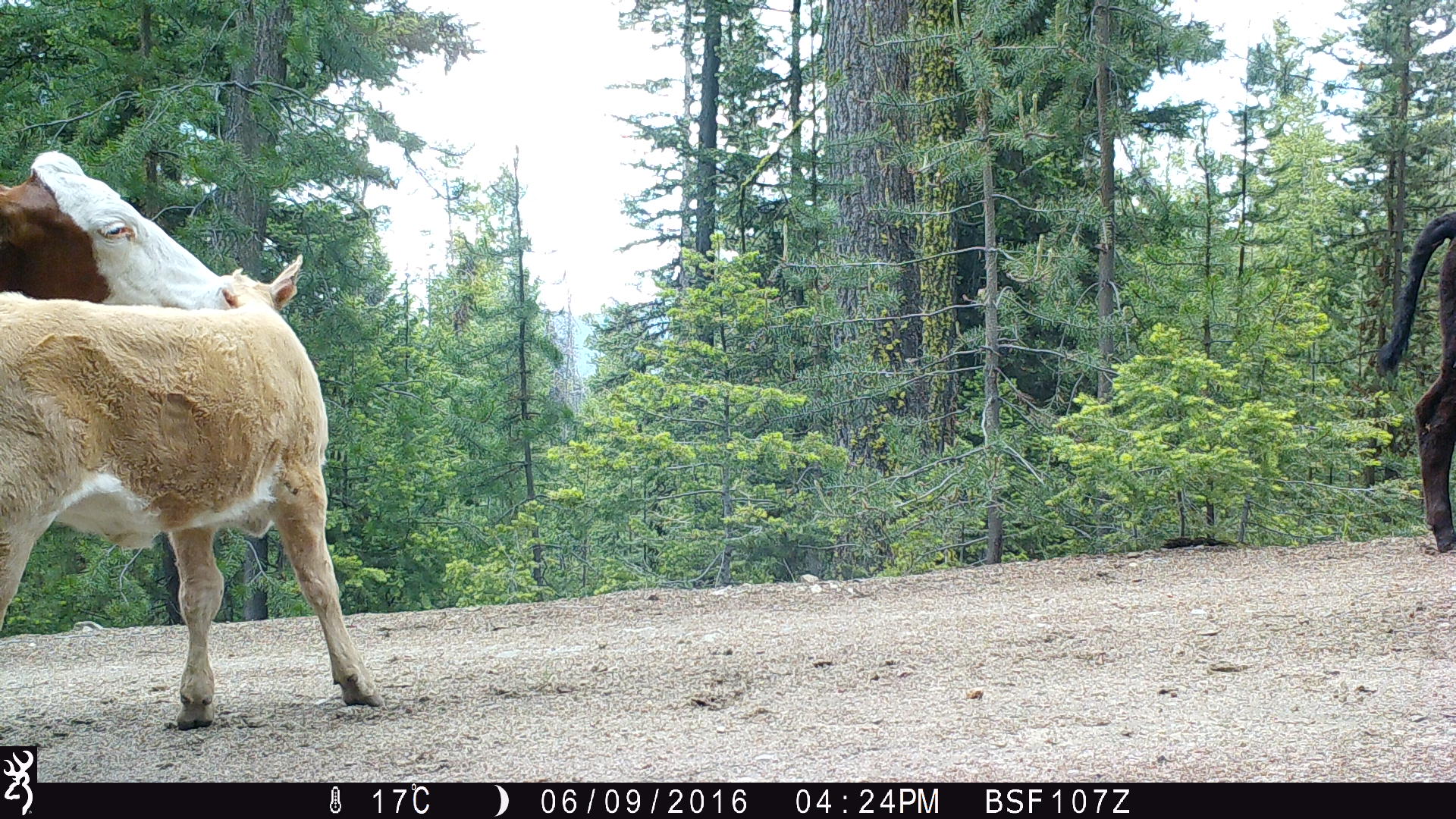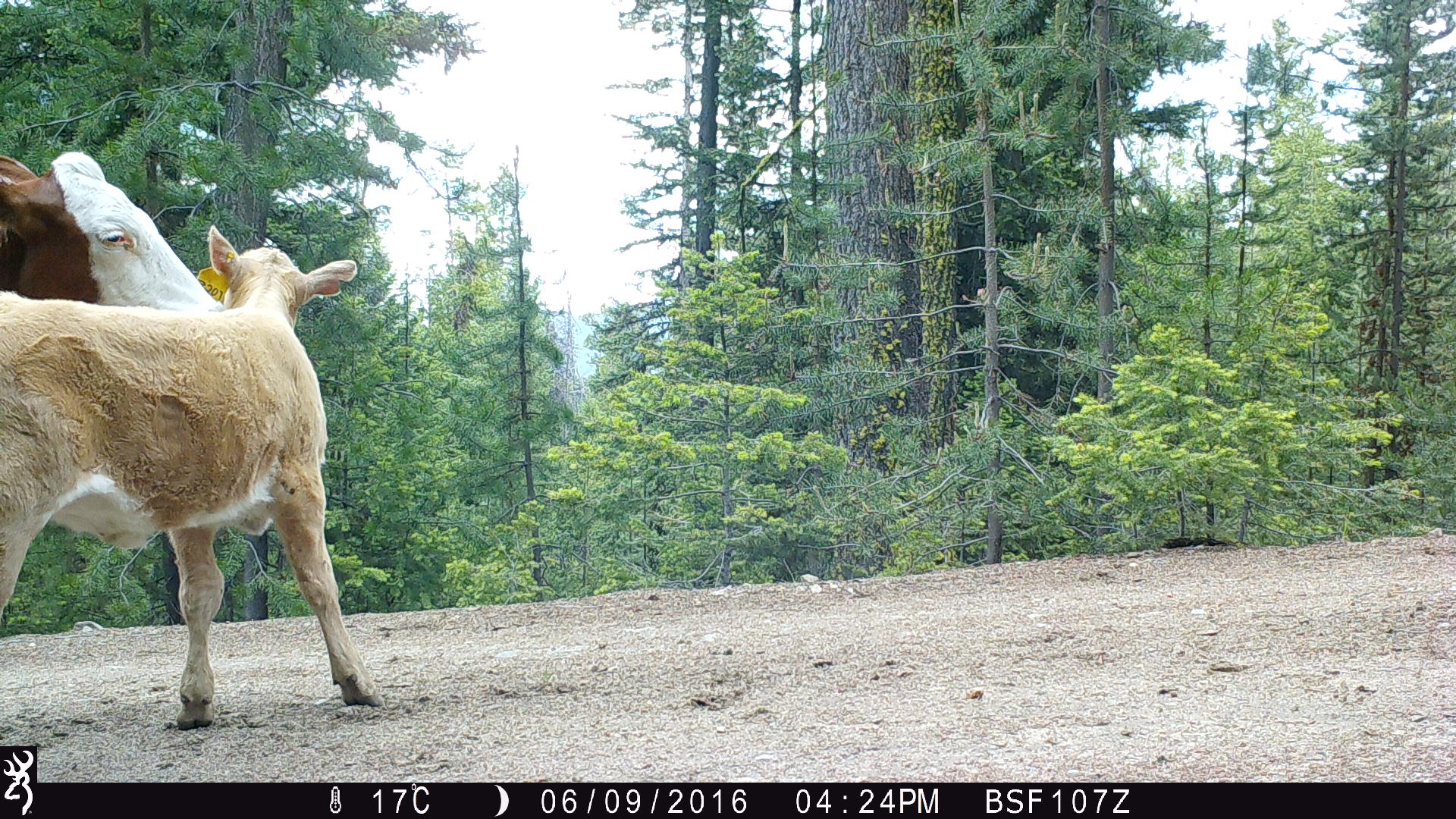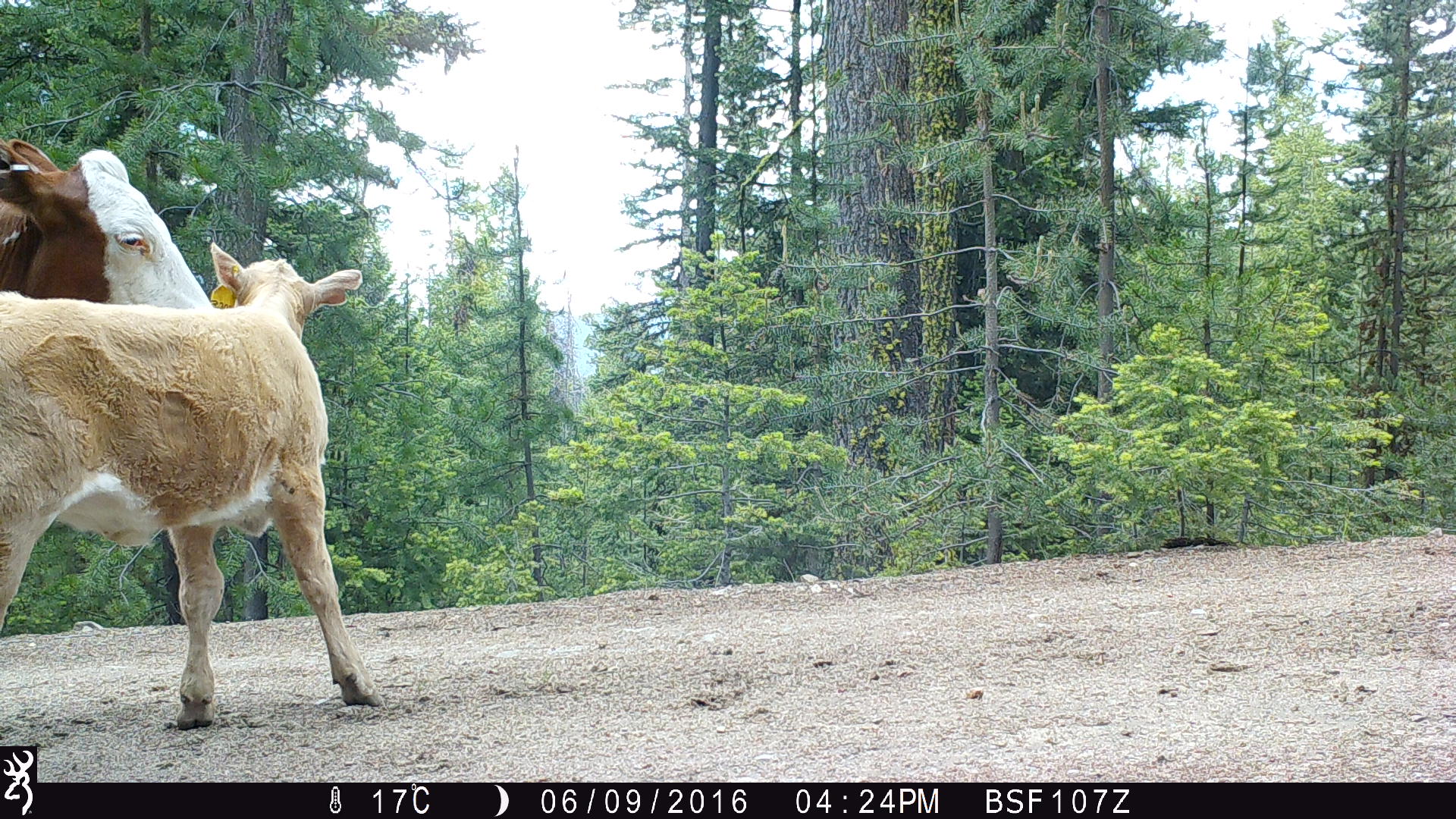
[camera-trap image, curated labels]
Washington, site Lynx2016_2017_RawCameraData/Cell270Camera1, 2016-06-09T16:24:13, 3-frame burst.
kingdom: Animalia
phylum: Chordata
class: Mammalia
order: Artiodactyla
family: Bovidae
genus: Bos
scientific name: Bos taurus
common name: domestic cattle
Domestic cattle (Bos taurus). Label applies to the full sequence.